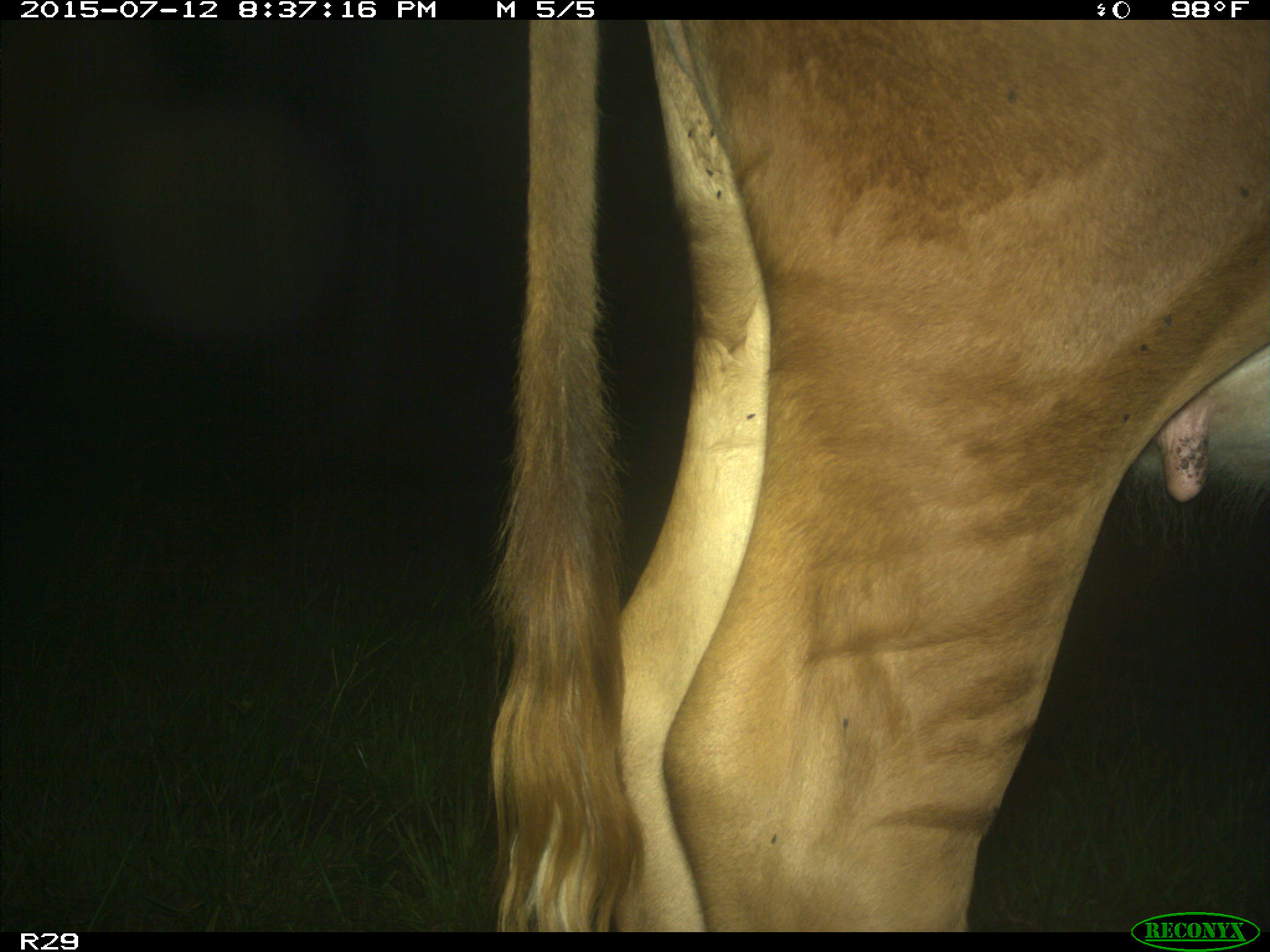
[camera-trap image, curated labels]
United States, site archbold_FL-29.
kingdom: Animalia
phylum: Chordata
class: Mammalia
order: Artiodactyla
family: Bovidae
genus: Bos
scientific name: Bos taurus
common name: domestic cow